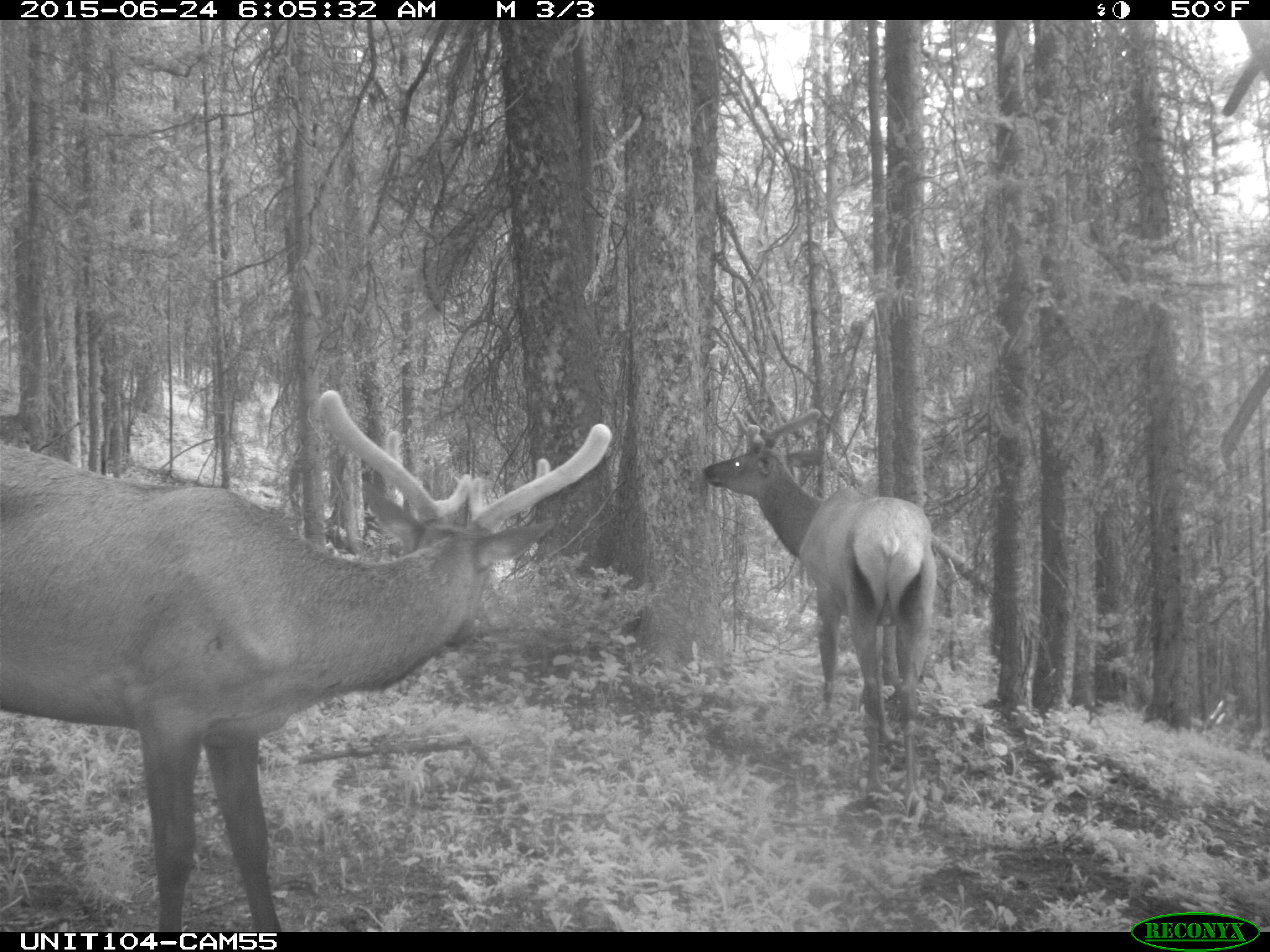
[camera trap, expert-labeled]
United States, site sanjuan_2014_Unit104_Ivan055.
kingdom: Animalia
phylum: Chordata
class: Mammalia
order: Artiodactyla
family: Cervidae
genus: Cervus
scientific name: Cervus elaphus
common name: red deer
Cervus elaphus (red deer).